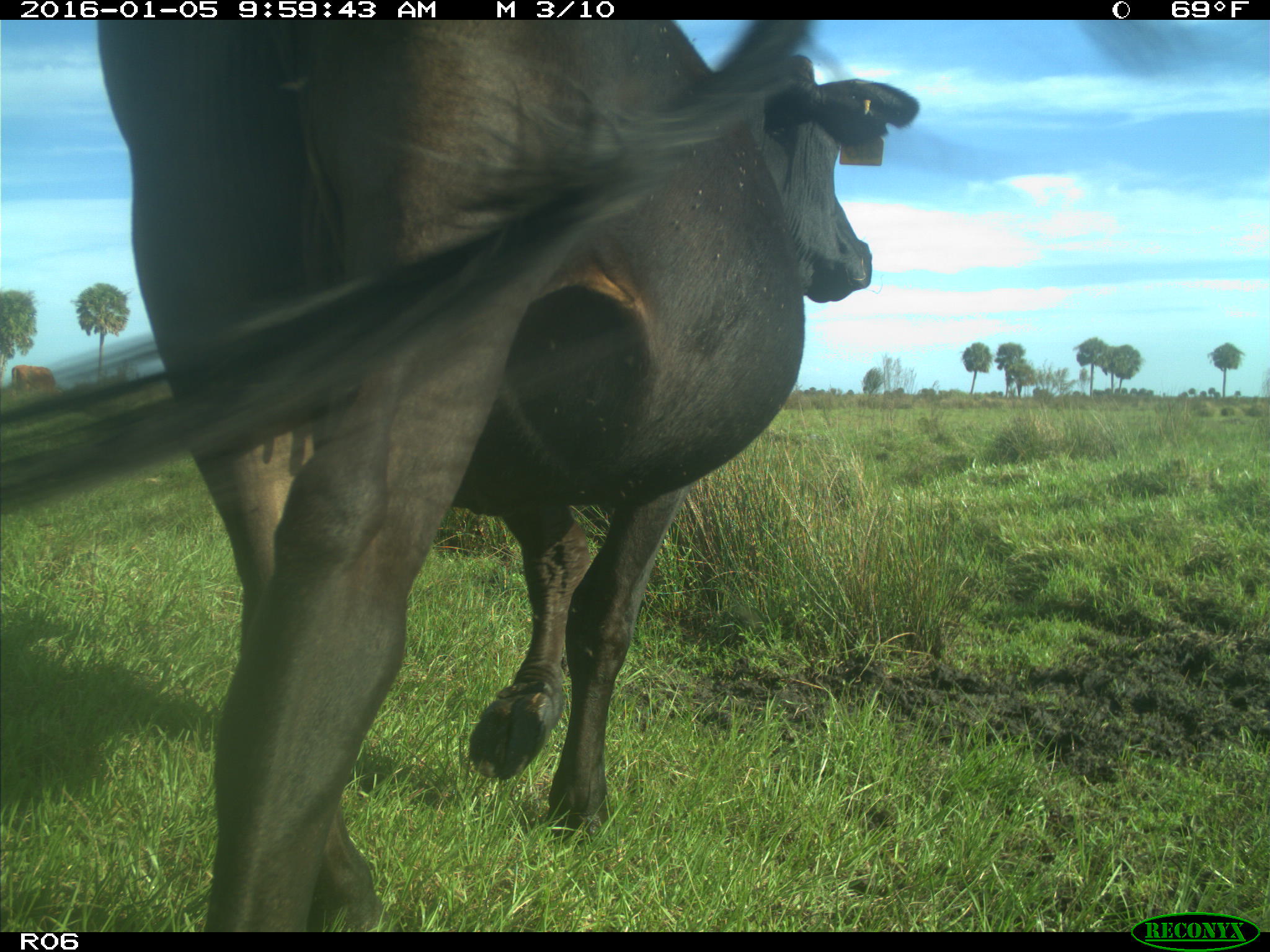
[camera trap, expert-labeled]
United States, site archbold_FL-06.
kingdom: Animalia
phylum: Chordata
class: Mammalia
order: Artiodactyla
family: Bovidae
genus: Bos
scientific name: Bos taurus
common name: domestic cow